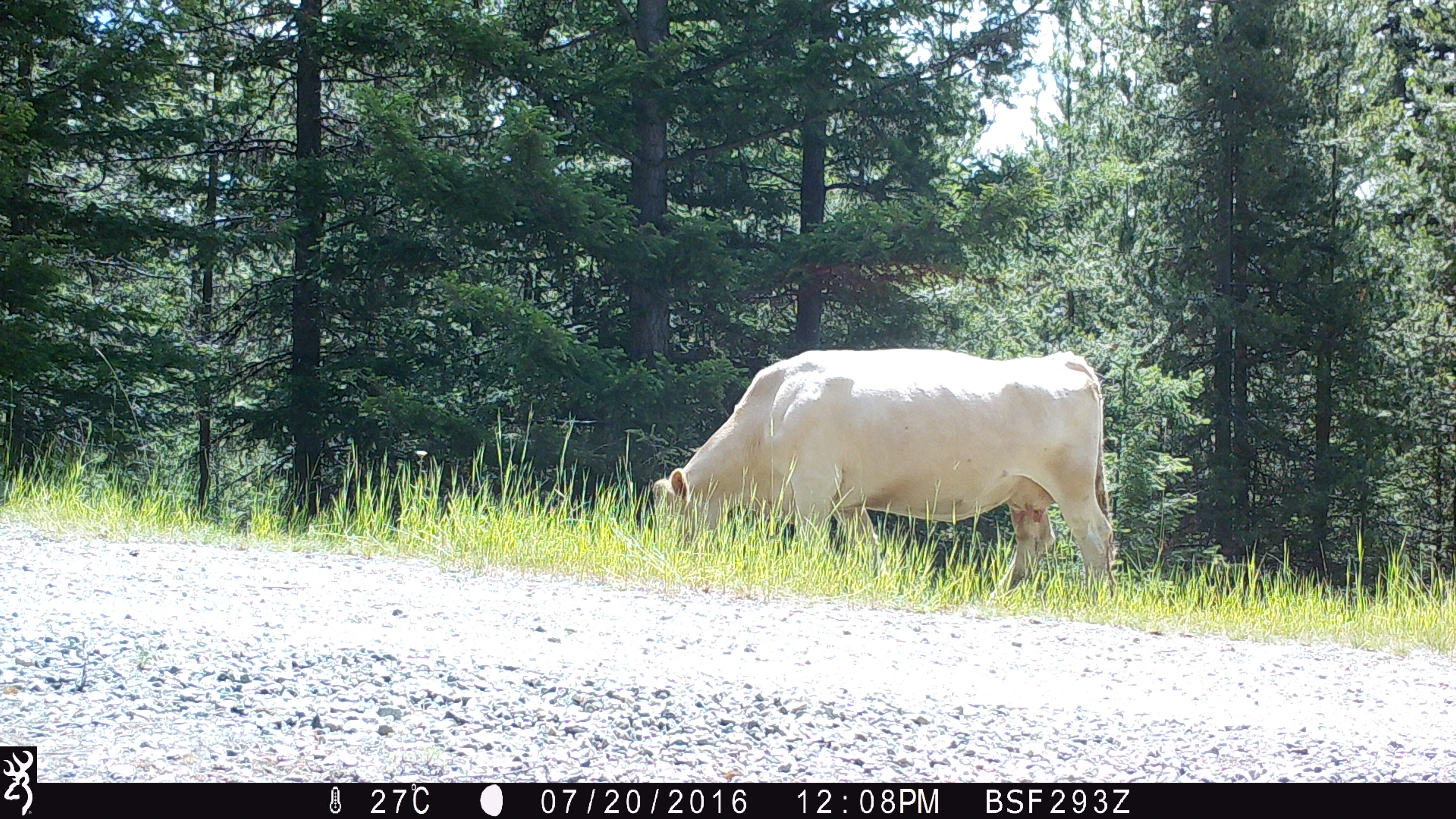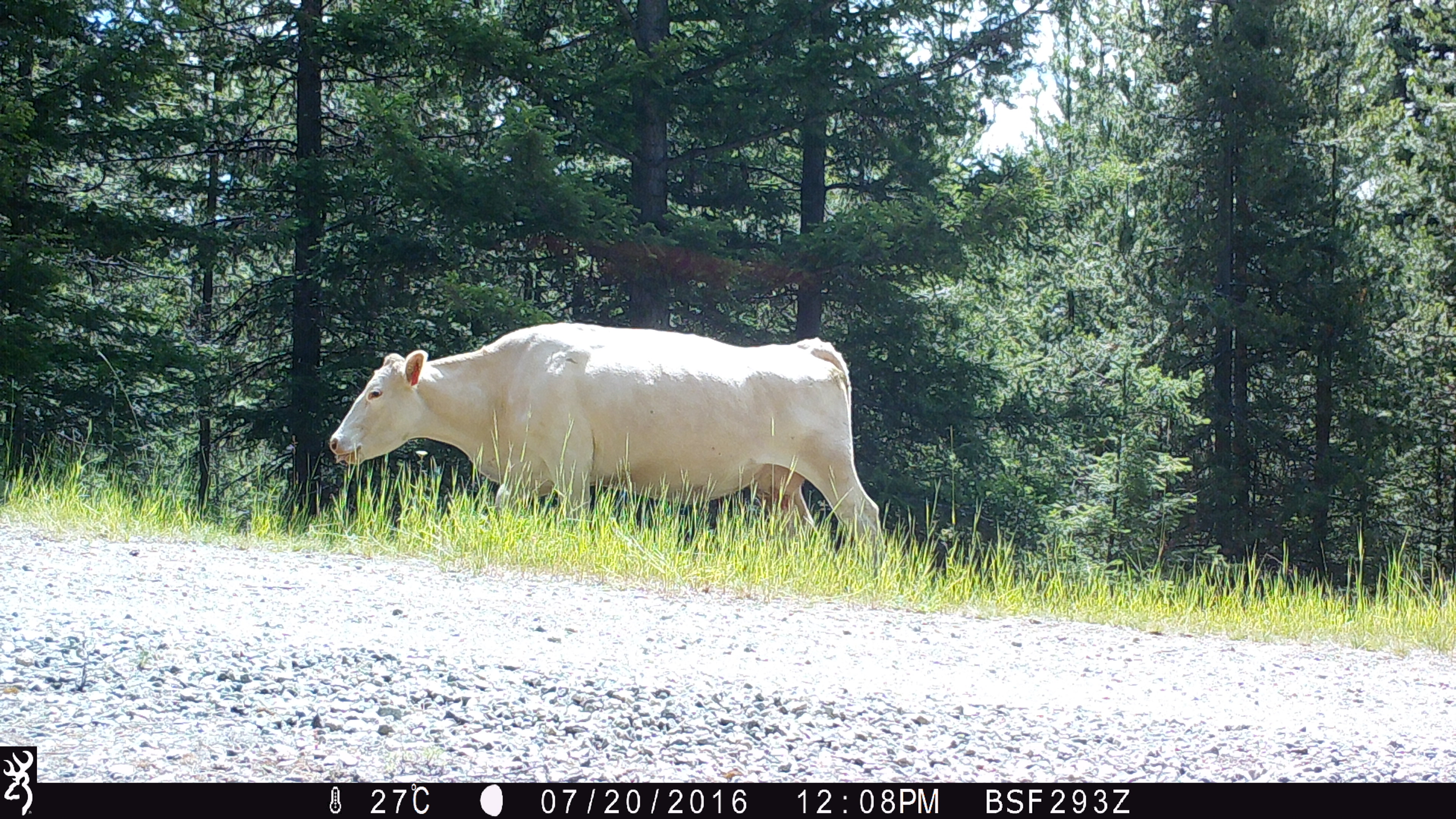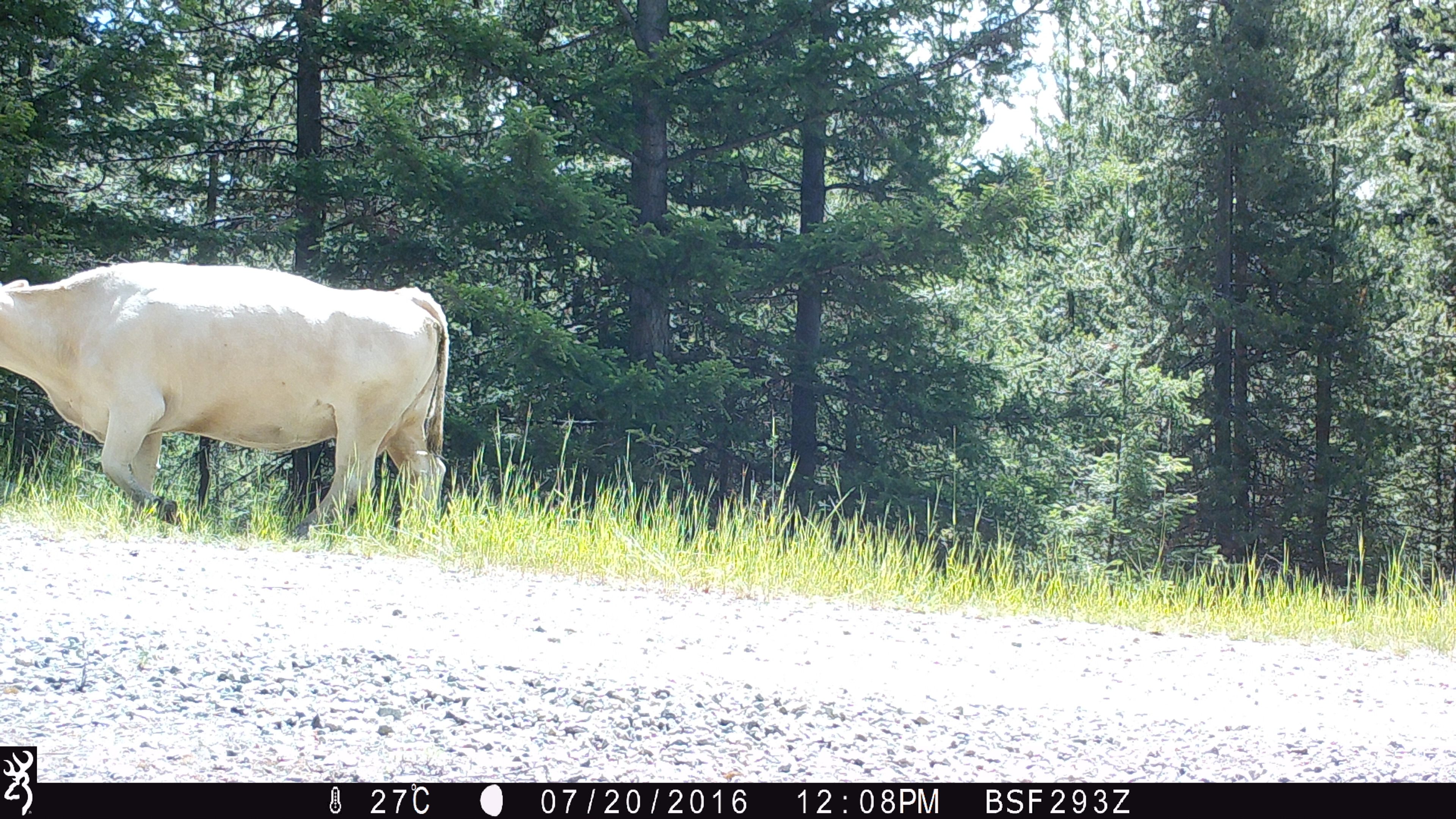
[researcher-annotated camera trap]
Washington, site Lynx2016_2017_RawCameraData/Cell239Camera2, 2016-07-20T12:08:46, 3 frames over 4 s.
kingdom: Animalia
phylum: Chordata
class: Mammalia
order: Artiodactyla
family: Bovidae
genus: Bos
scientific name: Bos taurus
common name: domestic cattle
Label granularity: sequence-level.